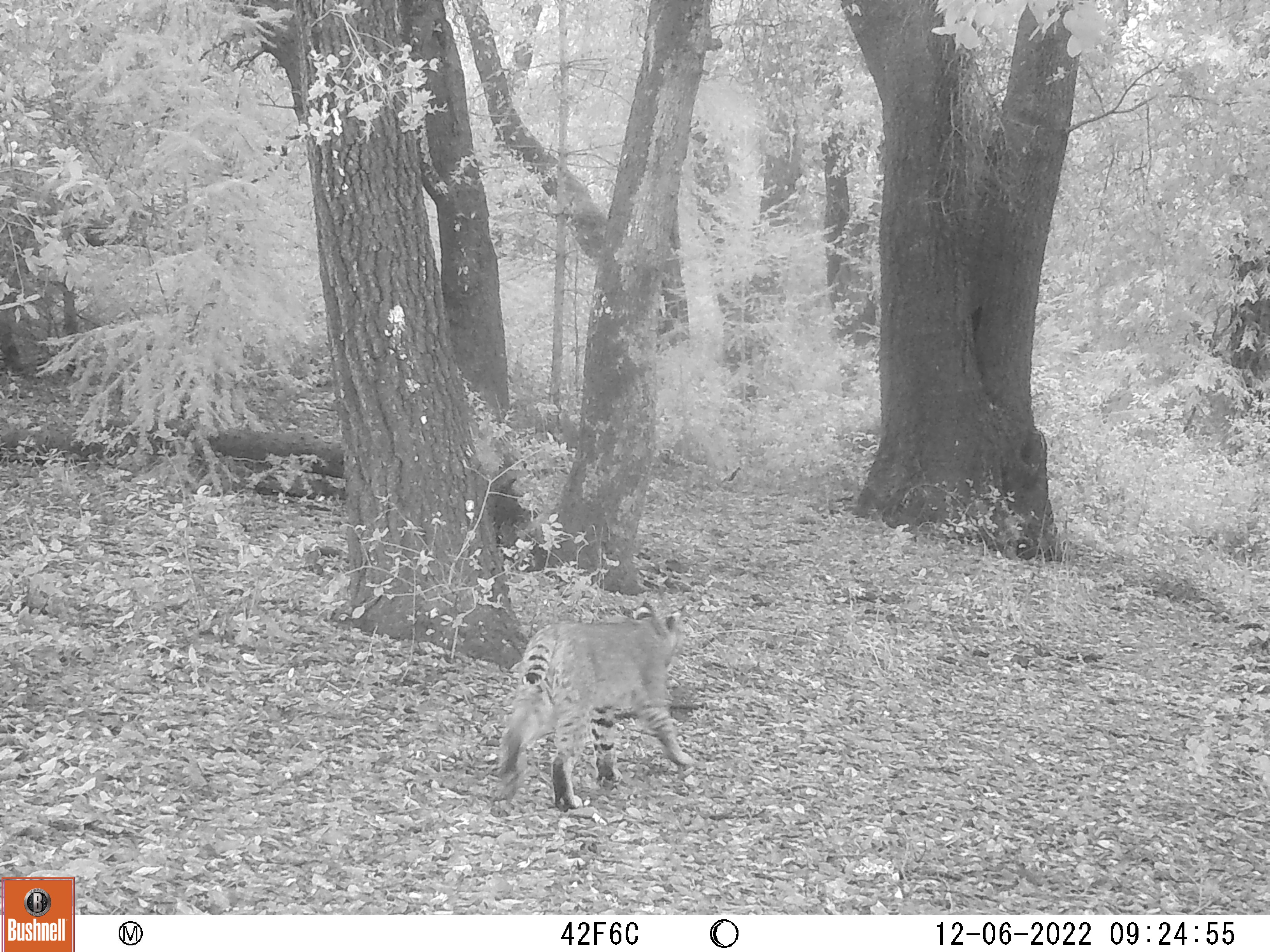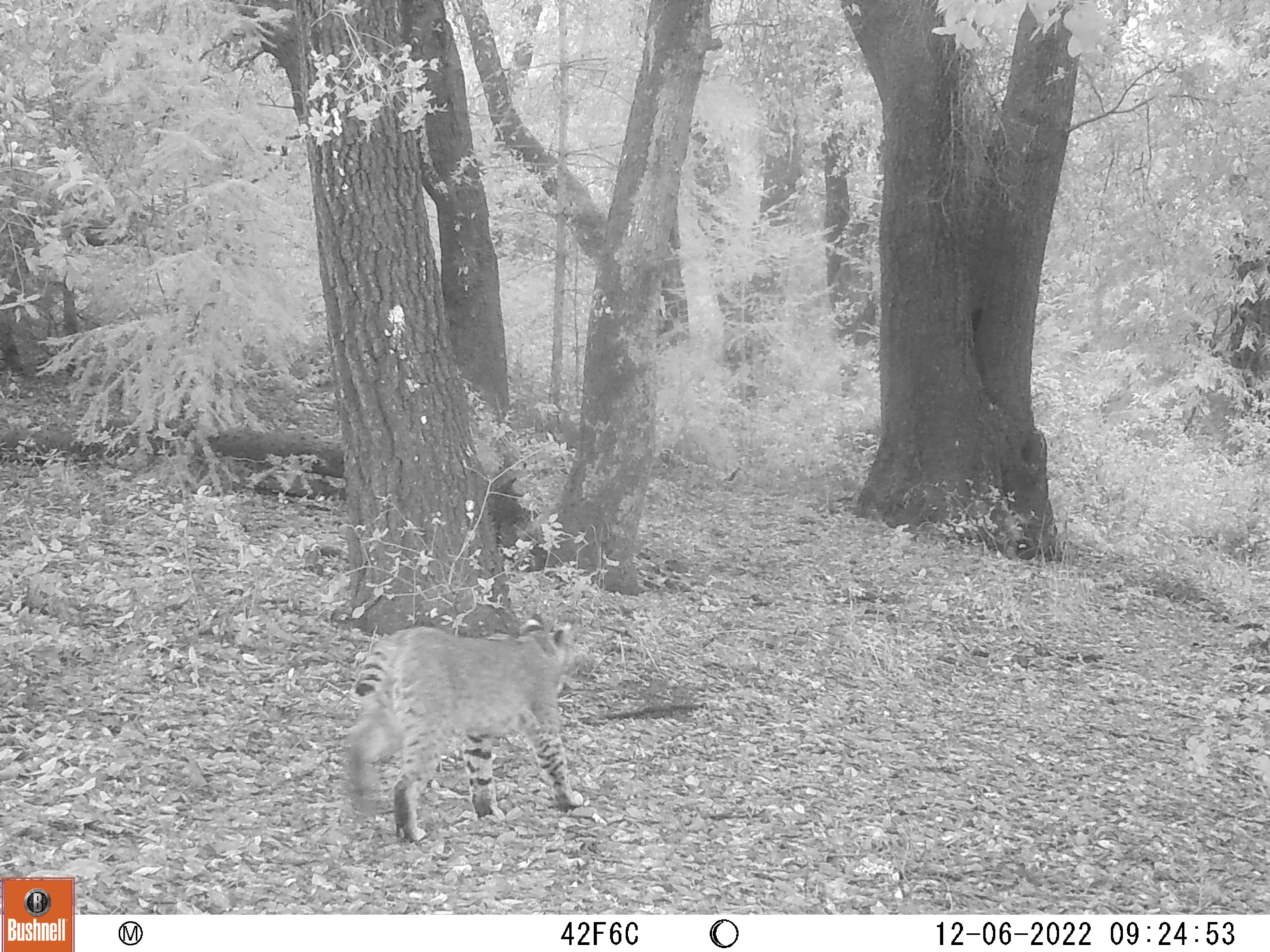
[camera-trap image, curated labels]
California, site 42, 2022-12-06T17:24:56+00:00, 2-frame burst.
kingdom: Animalia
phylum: Chordata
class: Mammalia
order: Carnivora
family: Felidae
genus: Lynx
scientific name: Lynx rufus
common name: bobcat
Bobcat (Lynx rufus).